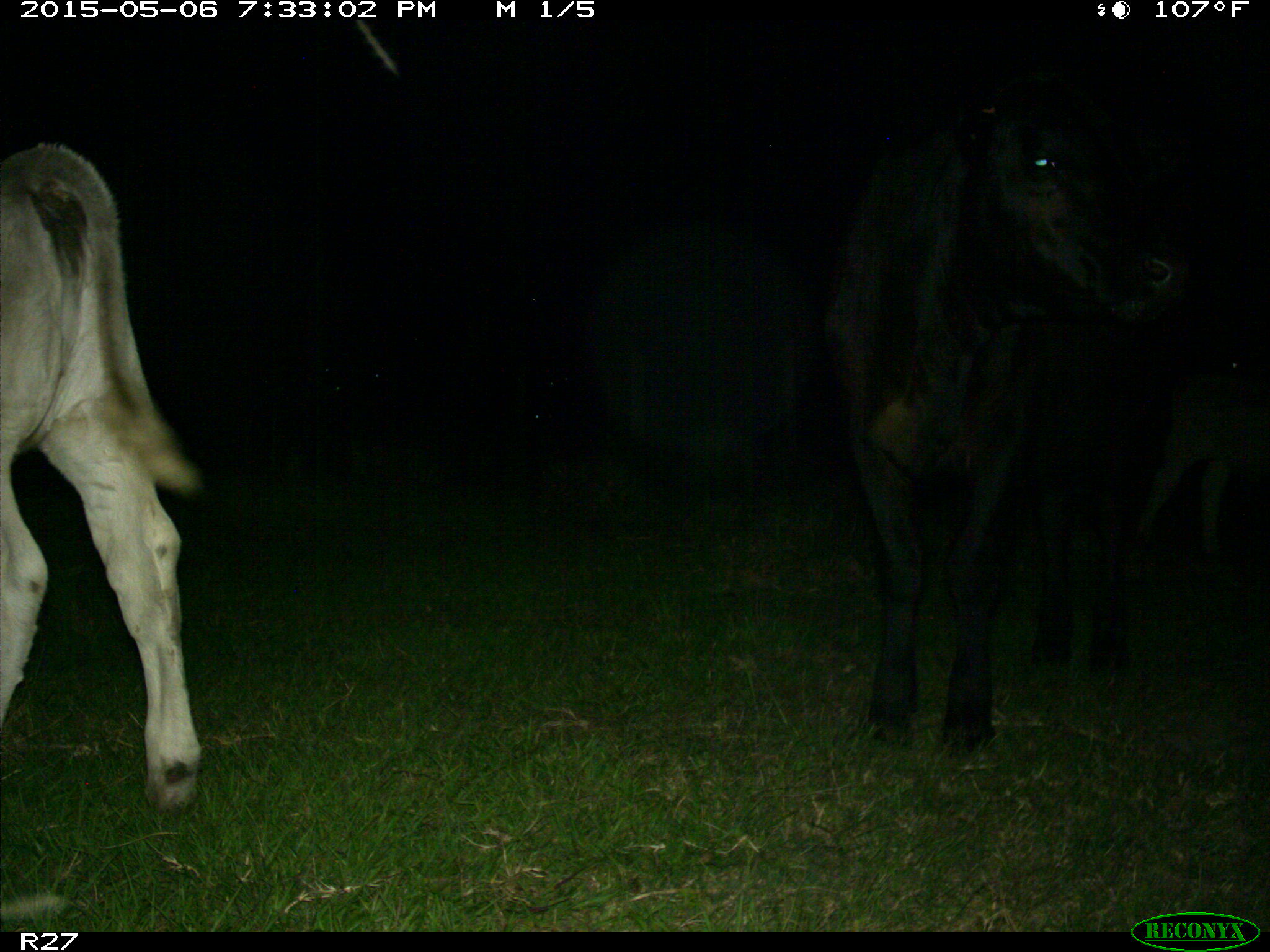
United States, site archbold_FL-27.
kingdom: Animalia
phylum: Chordata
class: Mammalia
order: Artiodactyla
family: Bovidae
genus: Bos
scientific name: Bos taurus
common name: domestic cow